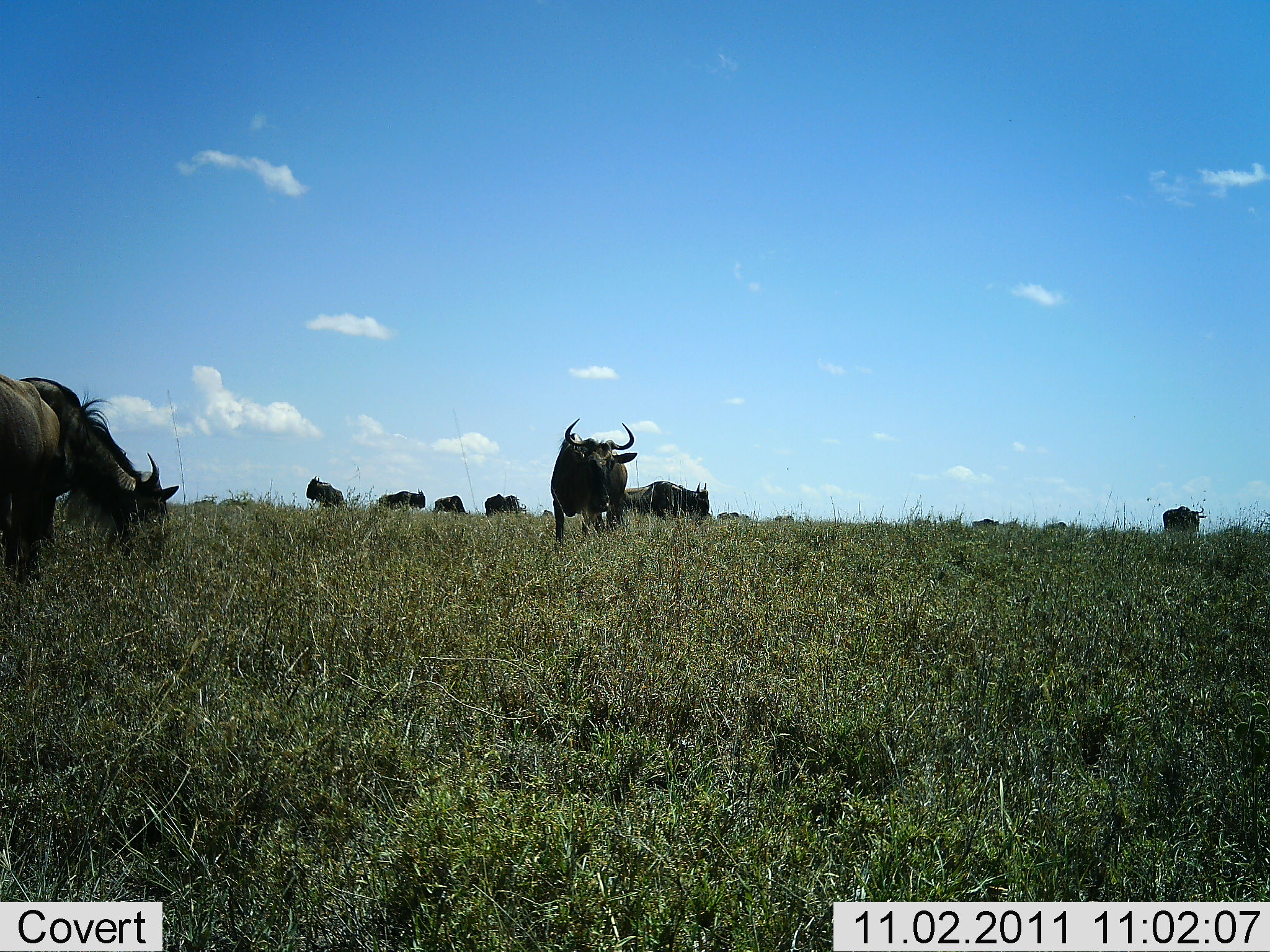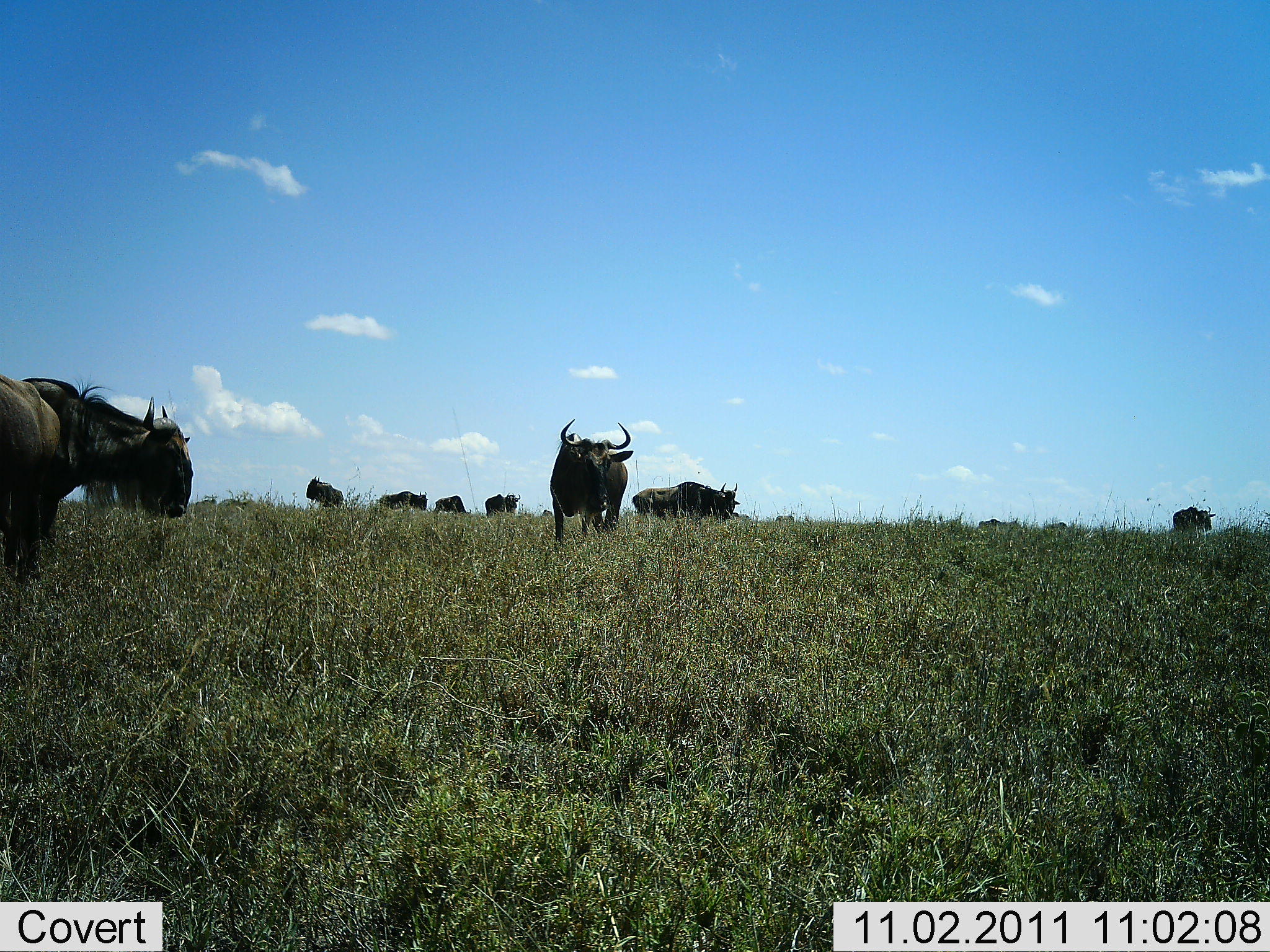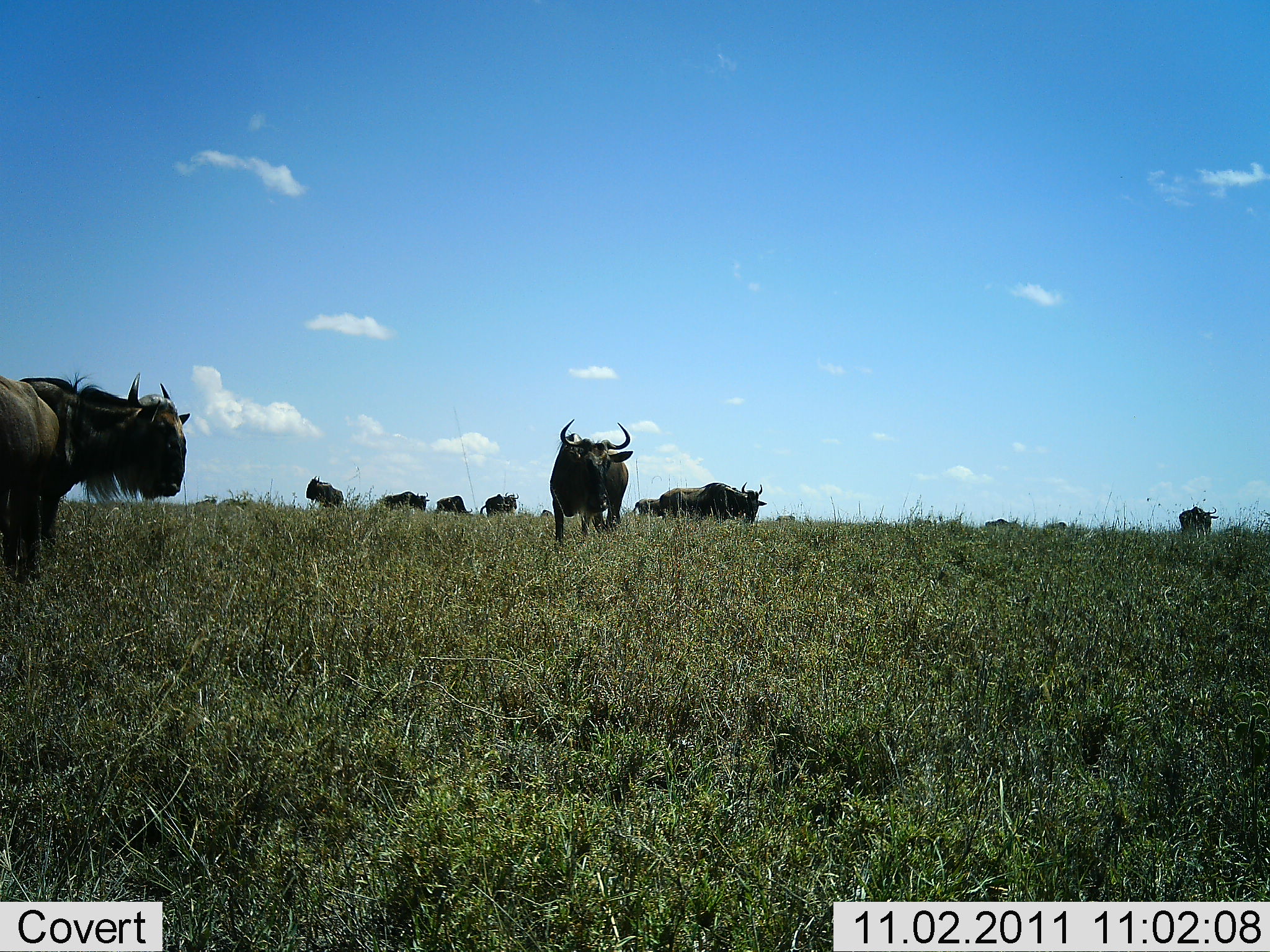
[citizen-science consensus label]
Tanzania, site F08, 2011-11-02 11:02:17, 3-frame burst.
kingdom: Animalia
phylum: Chordata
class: Mammalia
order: Artiodactyla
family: Bovidae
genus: Connochaetes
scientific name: Connochaetes taurinus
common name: blue wildebeest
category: wildebeest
Wildebeest (blue wildebeest) (Connochaetes taurinus), count 11-50. Behavior (volunteer vote fractions): standing 62%, resting 0%, moving 46%, interacting 0%. Young present (vote fraction): 0%. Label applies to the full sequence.